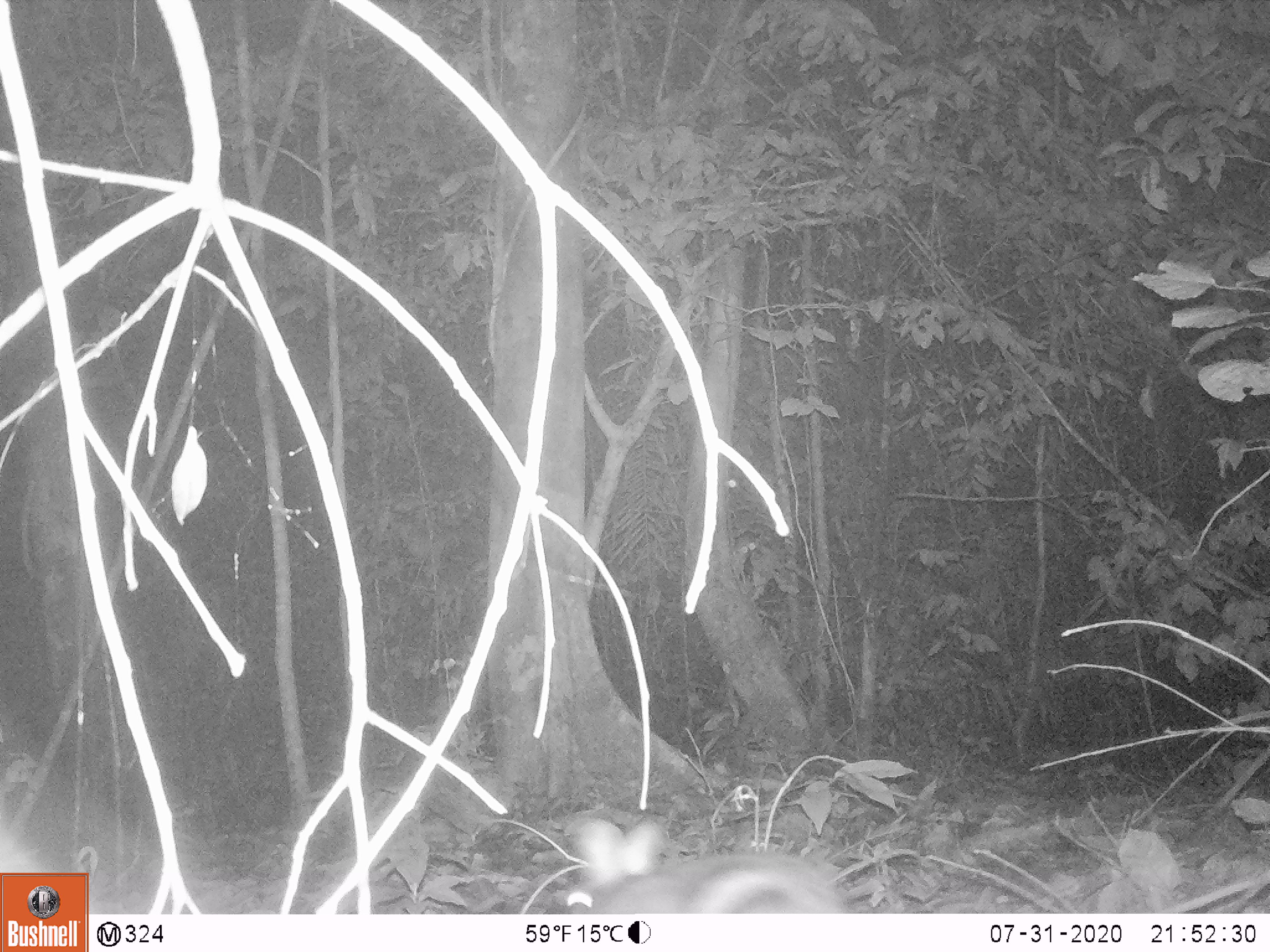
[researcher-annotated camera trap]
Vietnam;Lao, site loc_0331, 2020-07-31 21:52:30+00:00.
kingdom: Animalia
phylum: Chordata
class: Mammalia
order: Lagomorpha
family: Leporidae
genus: Nesolagus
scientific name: Nesolagus timminsi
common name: annamite striped rabbit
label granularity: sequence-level